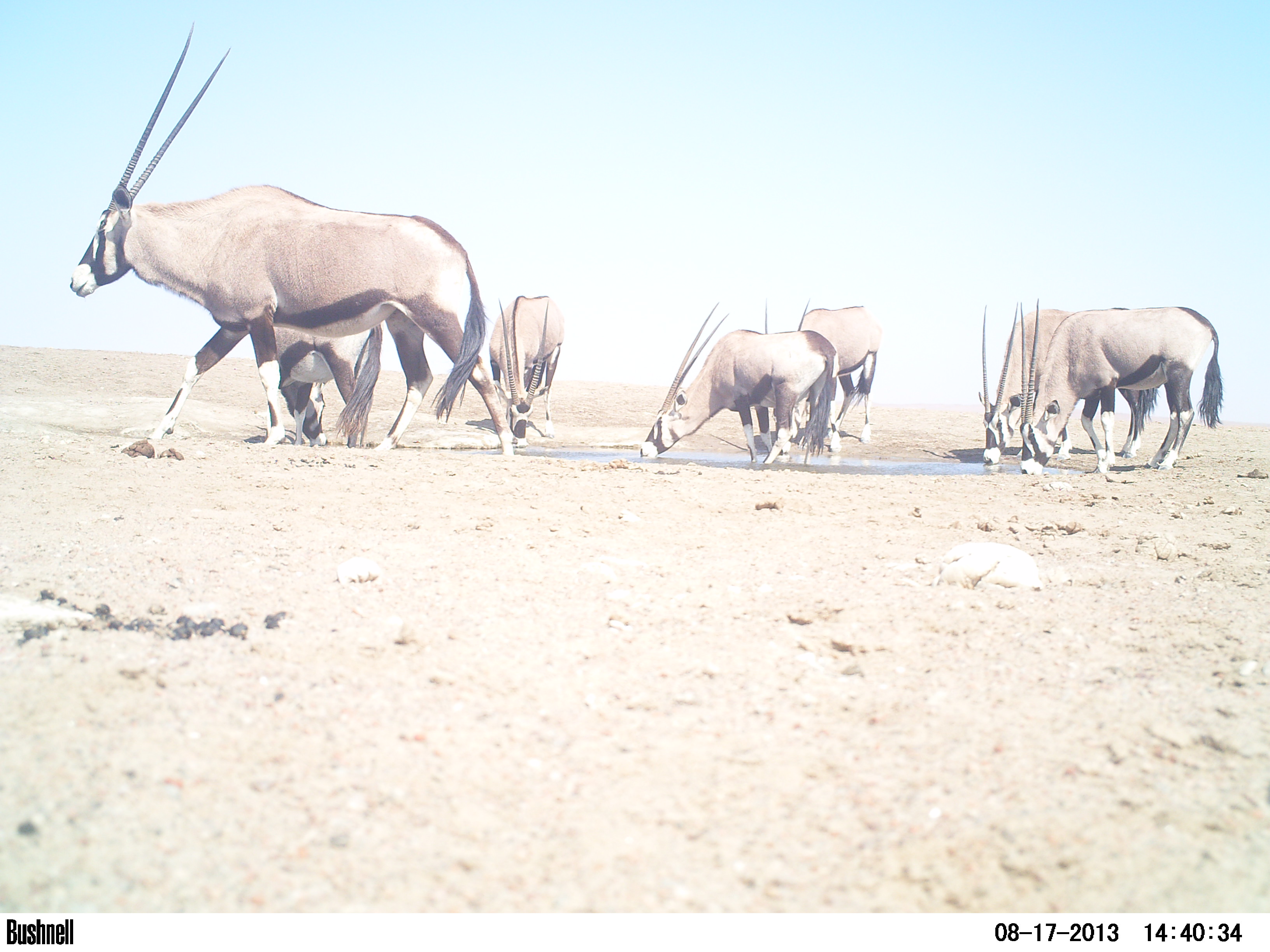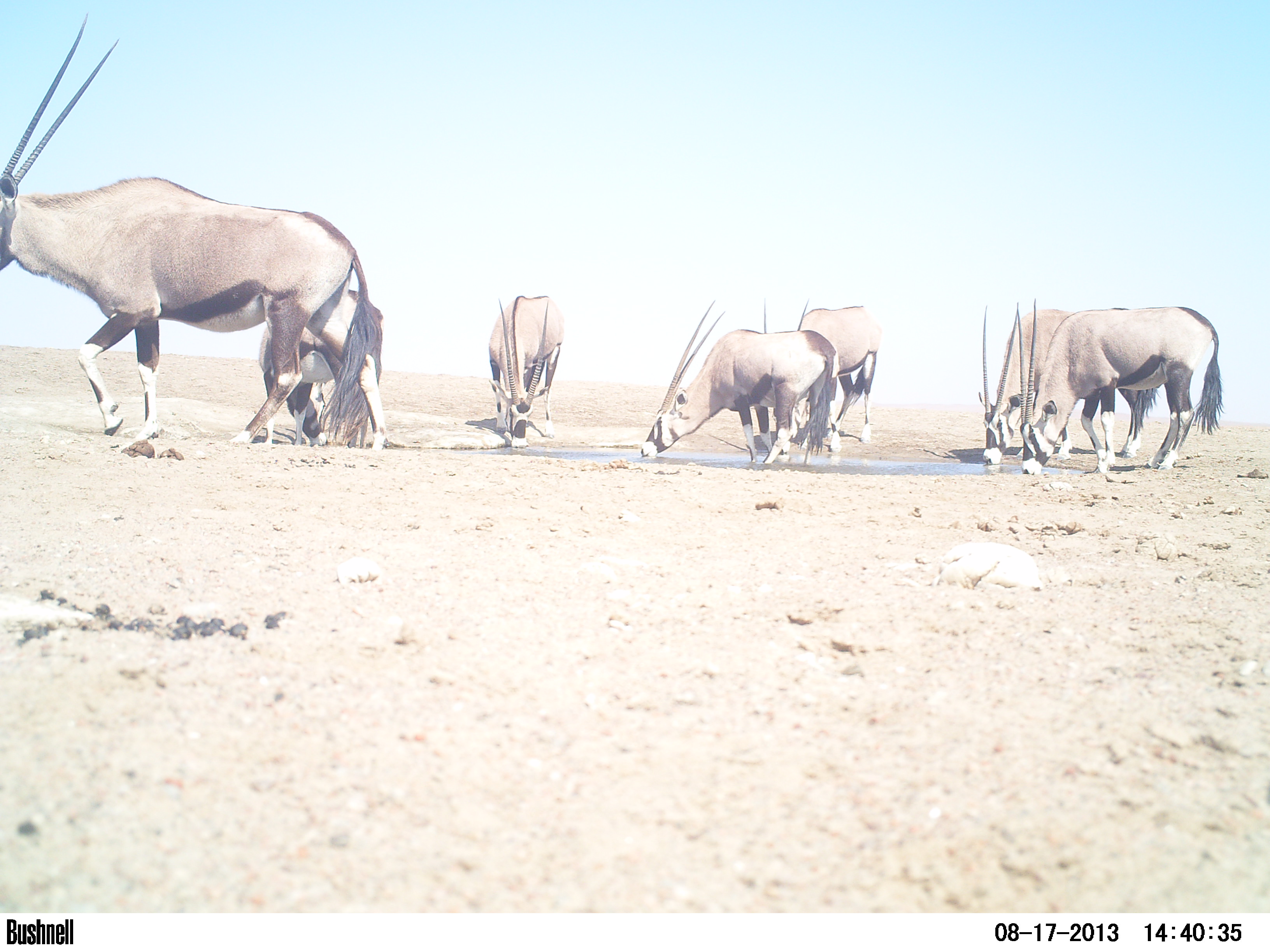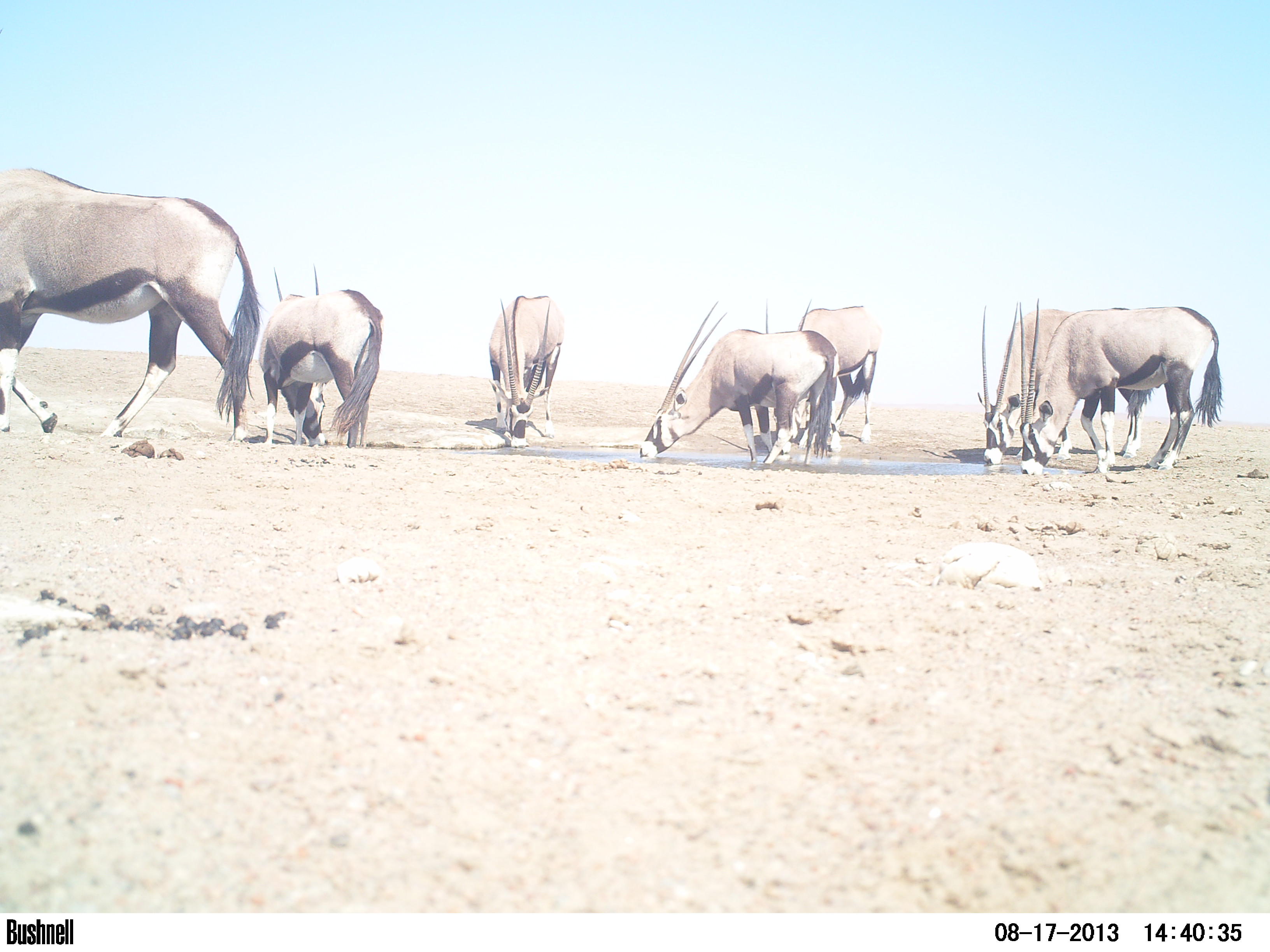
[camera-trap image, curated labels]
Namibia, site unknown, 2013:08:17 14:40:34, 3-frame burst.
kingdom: Animalia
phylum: Chordata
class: Mammalia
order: Artiodactyla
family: Bovidae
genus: Oryx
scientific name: Oryx gazella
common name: gemsbok